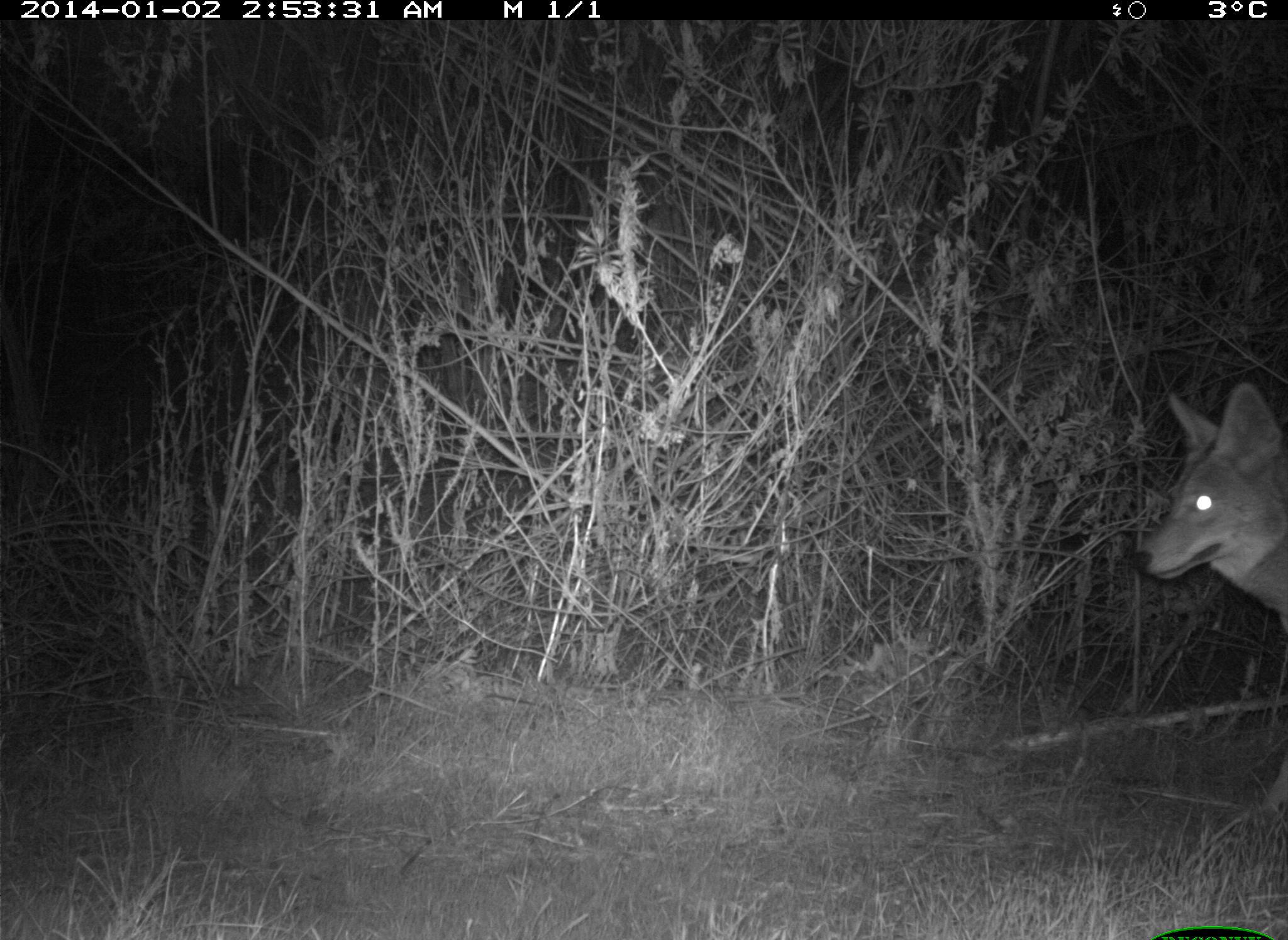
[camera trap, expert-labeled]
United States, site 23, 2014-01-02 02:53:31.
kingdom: Animalia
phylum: Chordata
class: Mammalia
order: Carnivora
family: Canidae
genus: Canis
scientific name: Canis latrans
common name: coyote